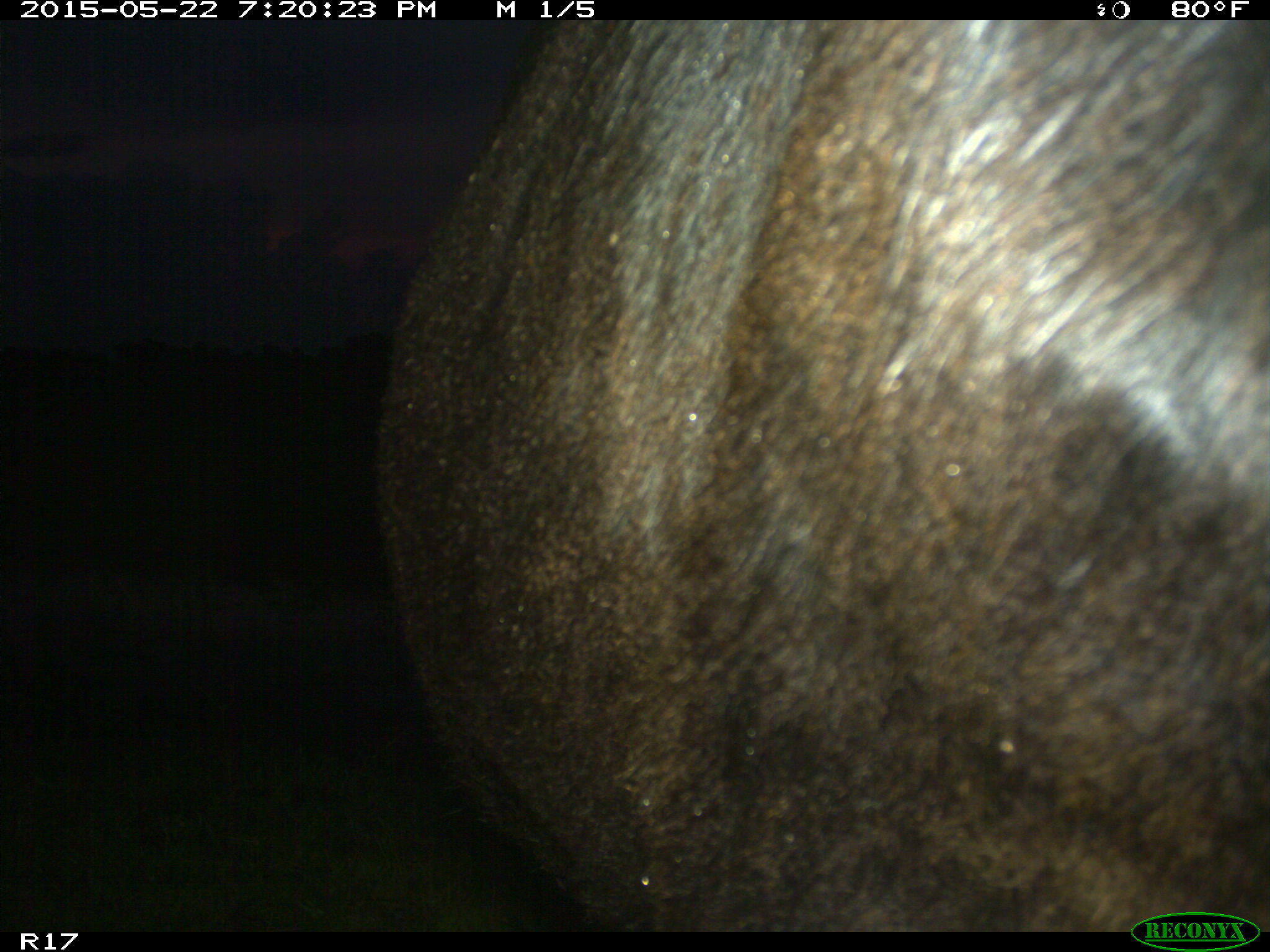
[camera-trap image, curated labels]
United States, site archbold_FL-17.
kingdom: Animalia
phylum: Chordata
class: Mammalia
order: Artiodactyla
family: Bovidae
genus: Bos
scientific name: Bos taurus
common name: domestic cow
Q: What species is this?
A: Bos taurus (domestic cow).